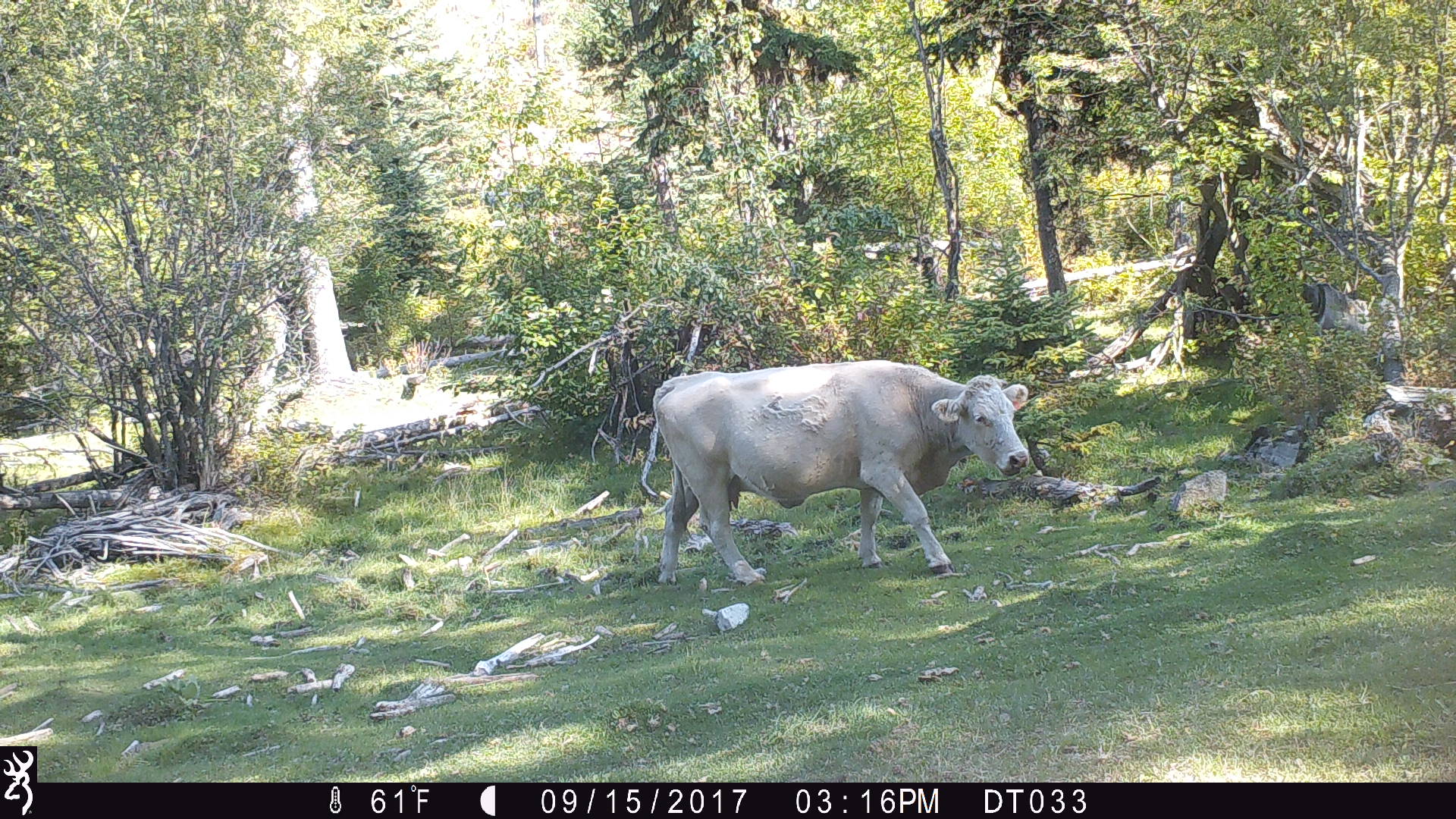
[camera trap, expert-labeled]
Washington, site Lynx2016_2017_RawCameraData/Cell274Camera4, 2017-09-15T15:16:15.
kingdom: Animalia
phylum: Chordata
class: Mammalia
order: Artiodactyla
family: Bovidae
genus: Bos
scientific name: Bos taurus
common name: domestic cattle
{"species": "domestic cattle (Bos taurus)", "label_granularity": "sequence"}